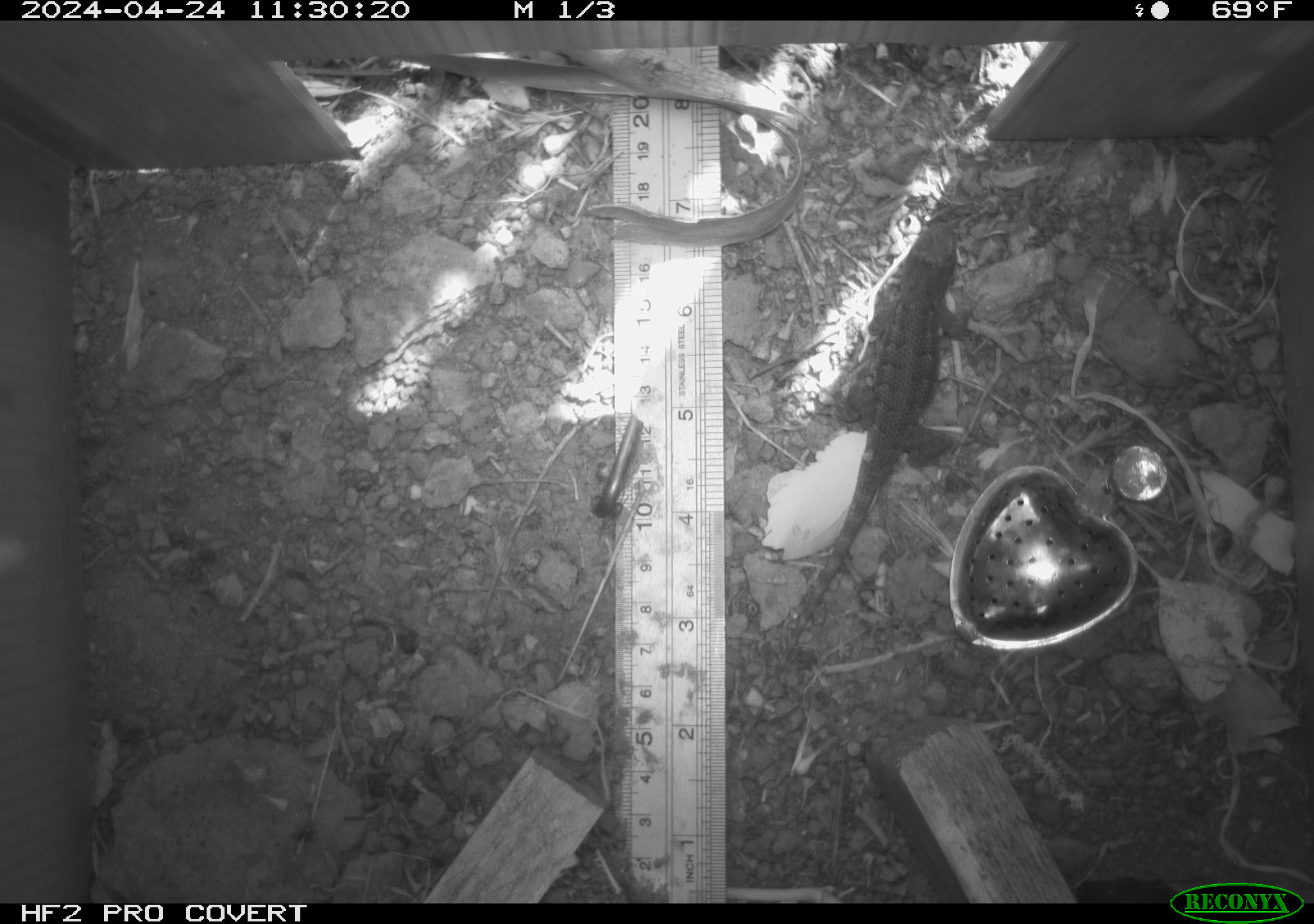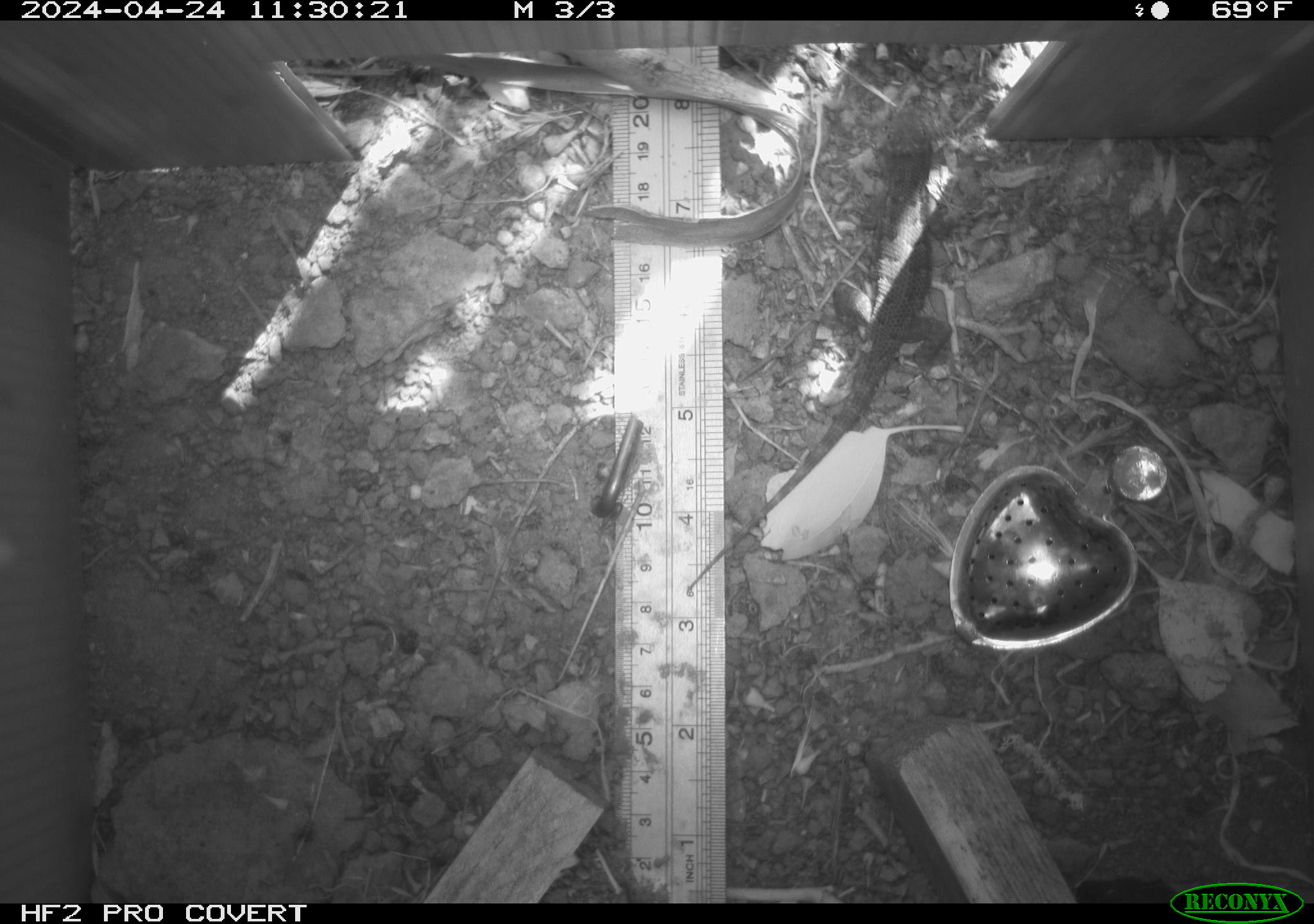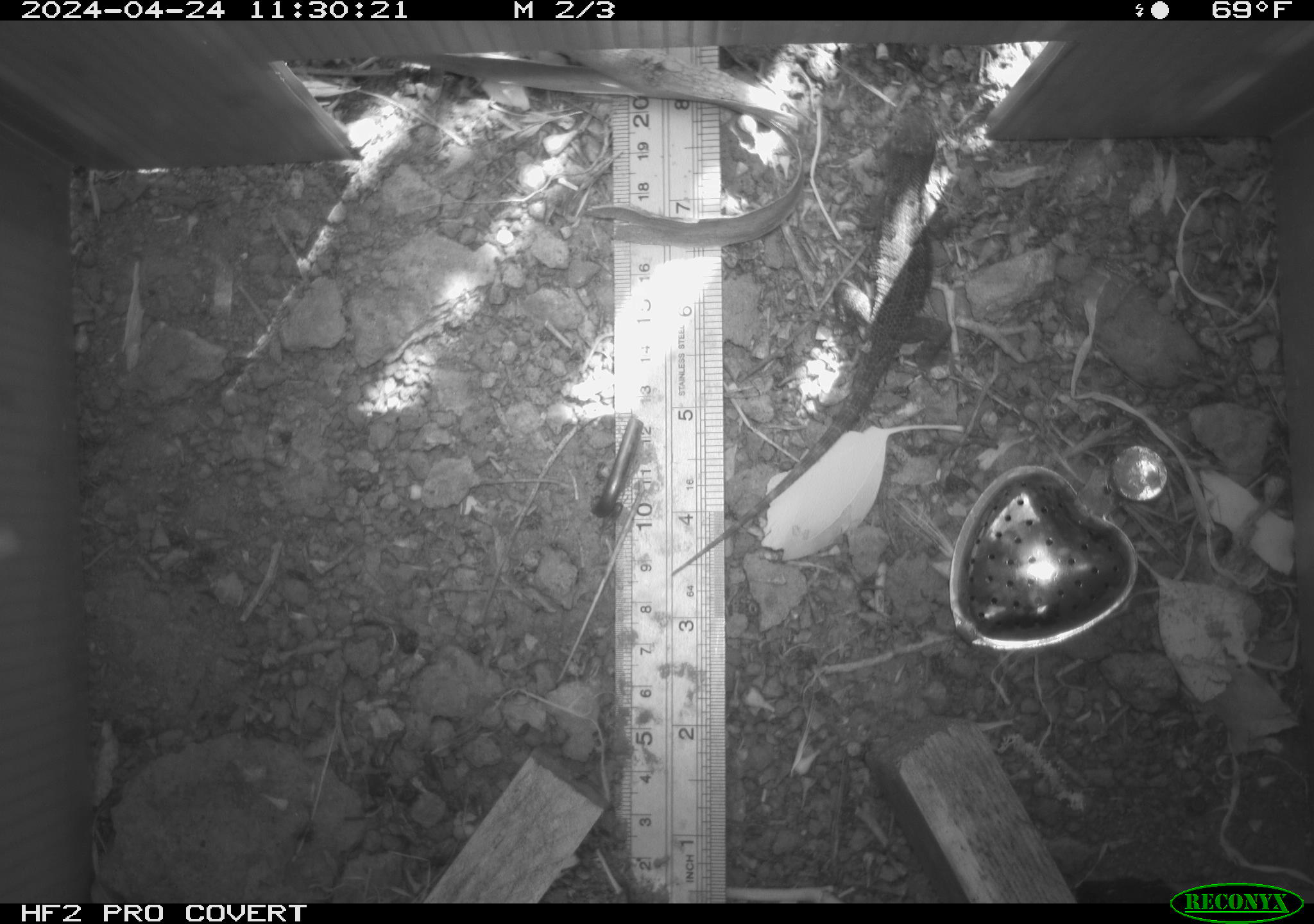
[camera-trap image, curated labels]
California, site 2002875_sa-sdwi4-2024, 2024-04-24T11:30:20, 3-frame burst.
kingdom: Animalia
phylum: Chordata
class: Reptilia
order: Squamata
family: Phrynosomatidae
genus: Sceloporus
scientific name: Sceloporus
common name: spiny lizards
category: sceloporus species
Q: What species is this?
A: Sceloporus species (spiny lizards) (Sceloporus).